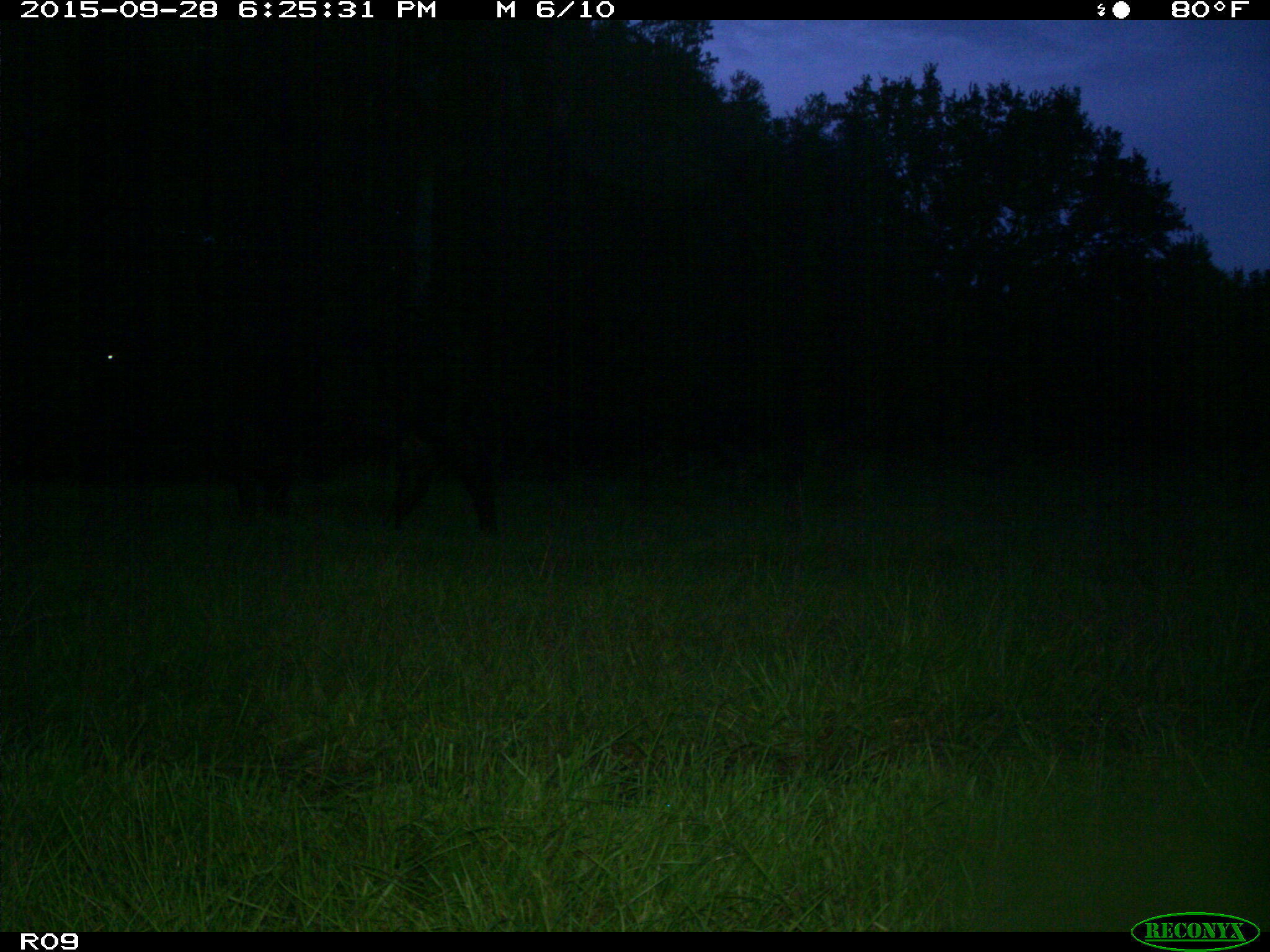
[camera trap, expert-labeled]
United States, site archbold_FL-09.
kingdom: Animalia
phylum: Chordata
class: Mammalia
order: Artiodactyla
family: Bovidae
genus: Bos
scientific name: Bos taurus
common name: domestic cow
Bos taurus (domestic cow).